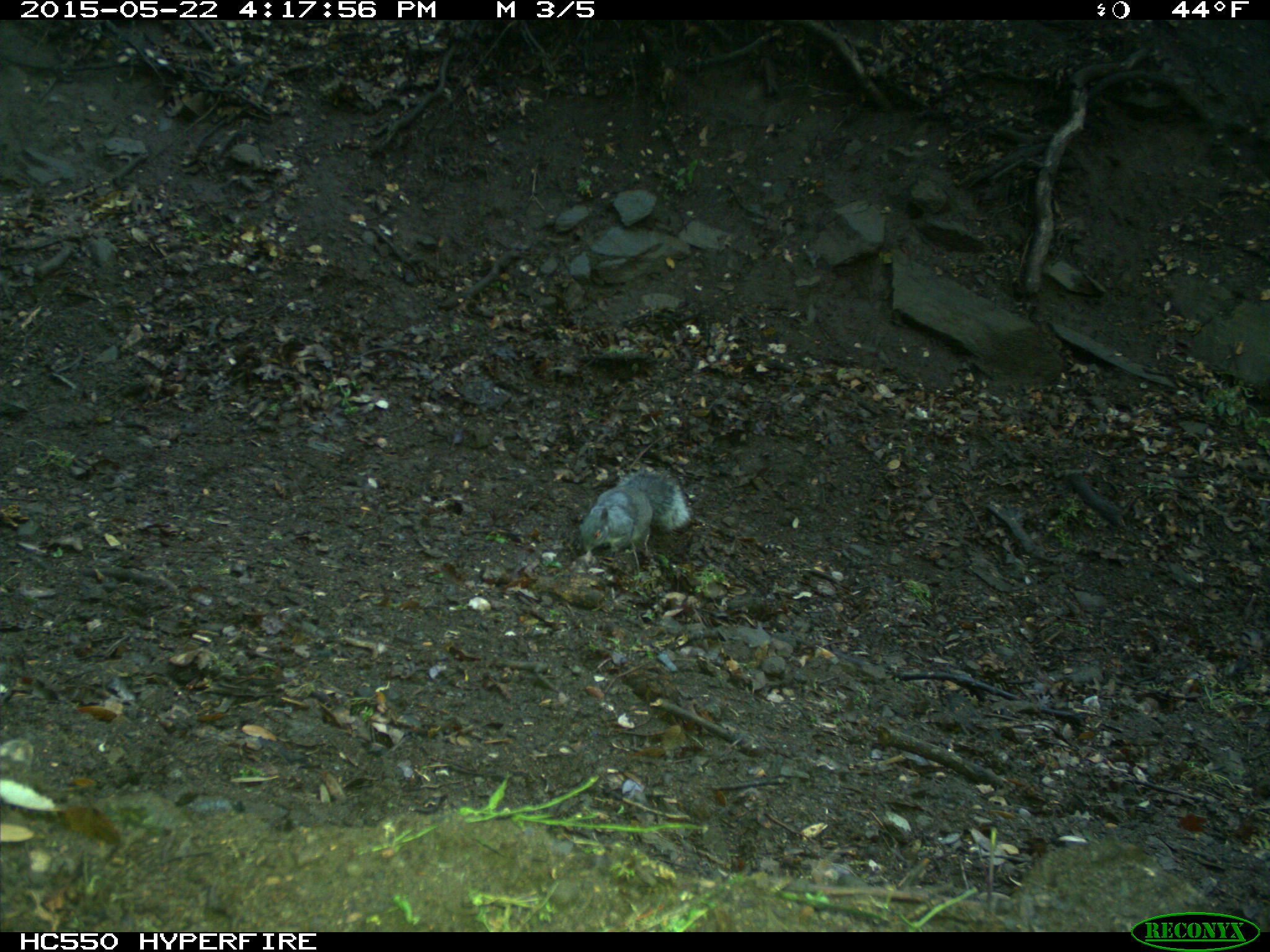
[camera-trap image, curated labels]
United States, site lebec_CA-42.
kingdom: Animalia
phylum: Chordata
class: Mammalia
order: Rodentia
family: Sciuridae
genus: Sciurus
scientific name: Sciurus carolinensis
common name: eastern gray squirrel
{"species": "Sciurus carolinensis (eastern gray squirrel)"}